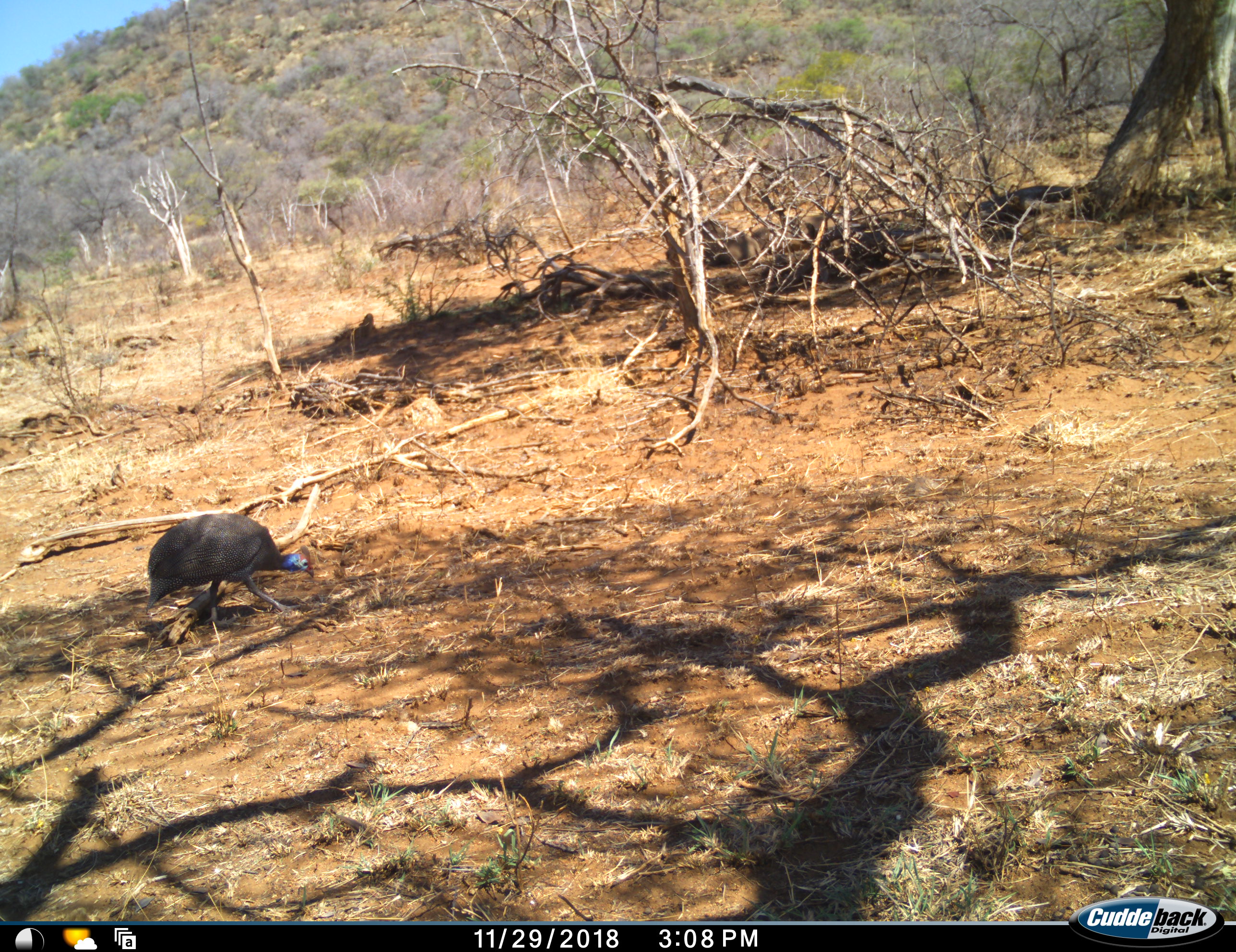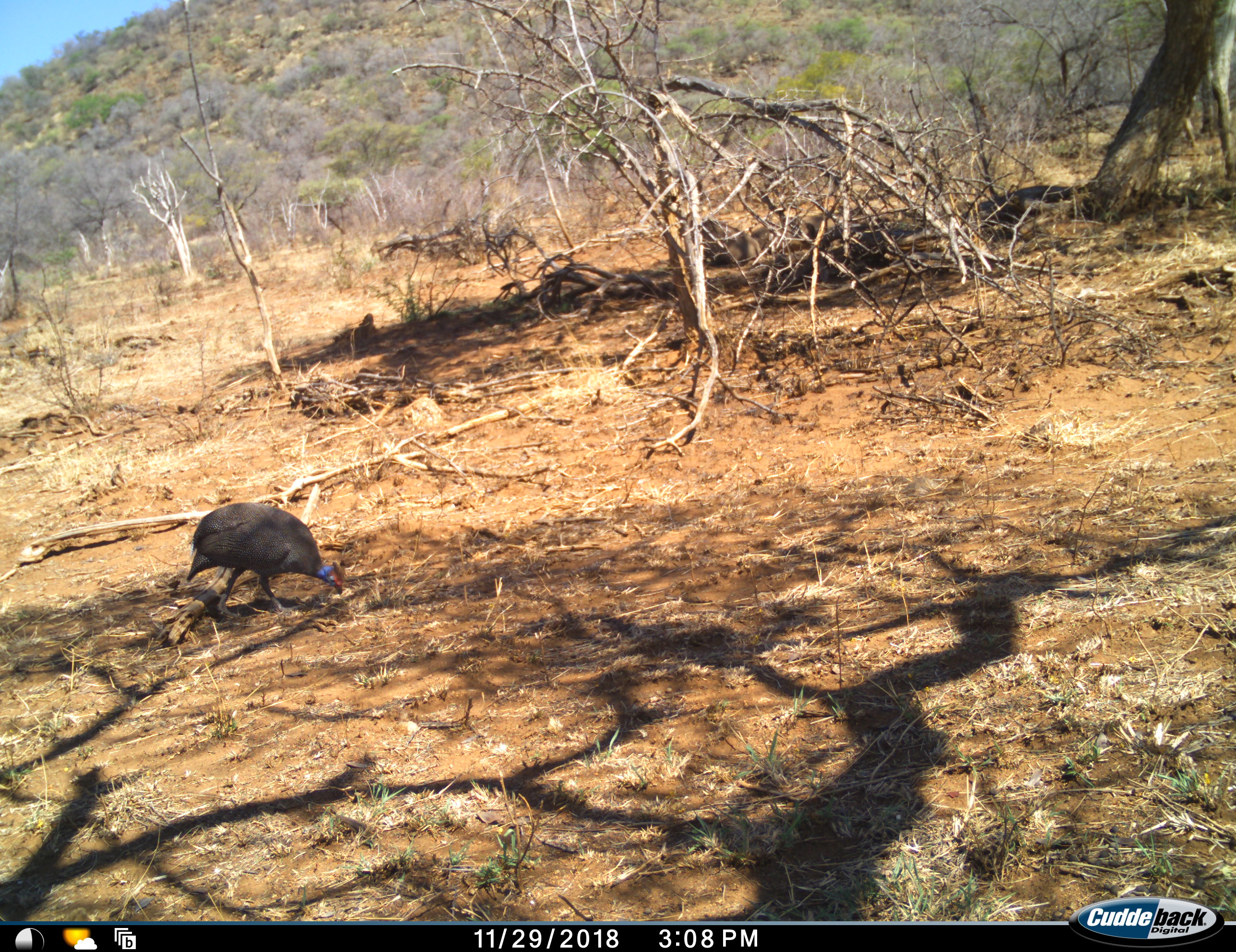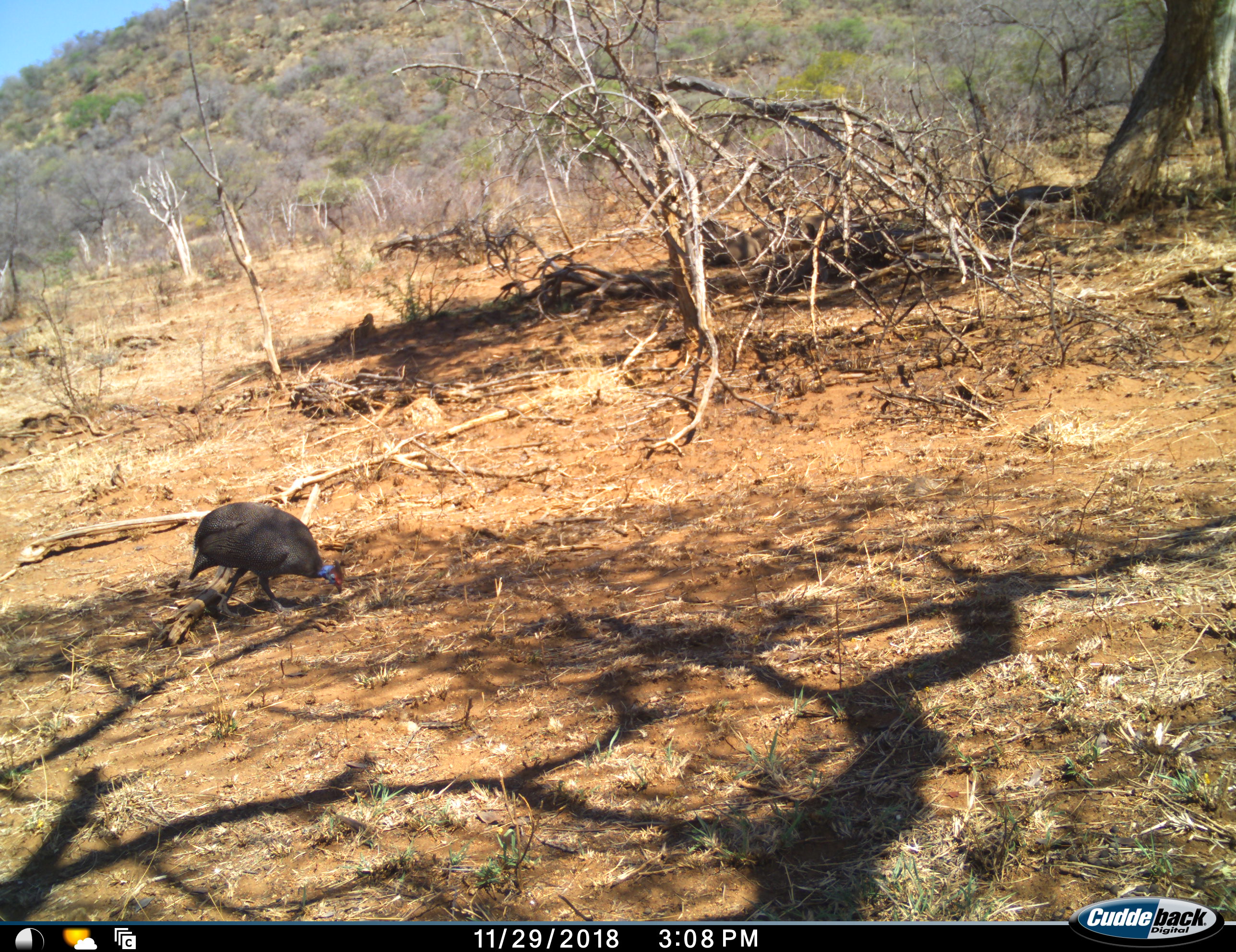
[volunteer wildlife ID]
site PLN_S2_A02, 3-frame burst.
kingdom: Animalia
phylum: Chordata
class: Aves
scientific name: Aves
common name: bird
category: birdother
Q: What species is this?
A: Birdother (bird) (Aves).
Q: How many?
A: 1.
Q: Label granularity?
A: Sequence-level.